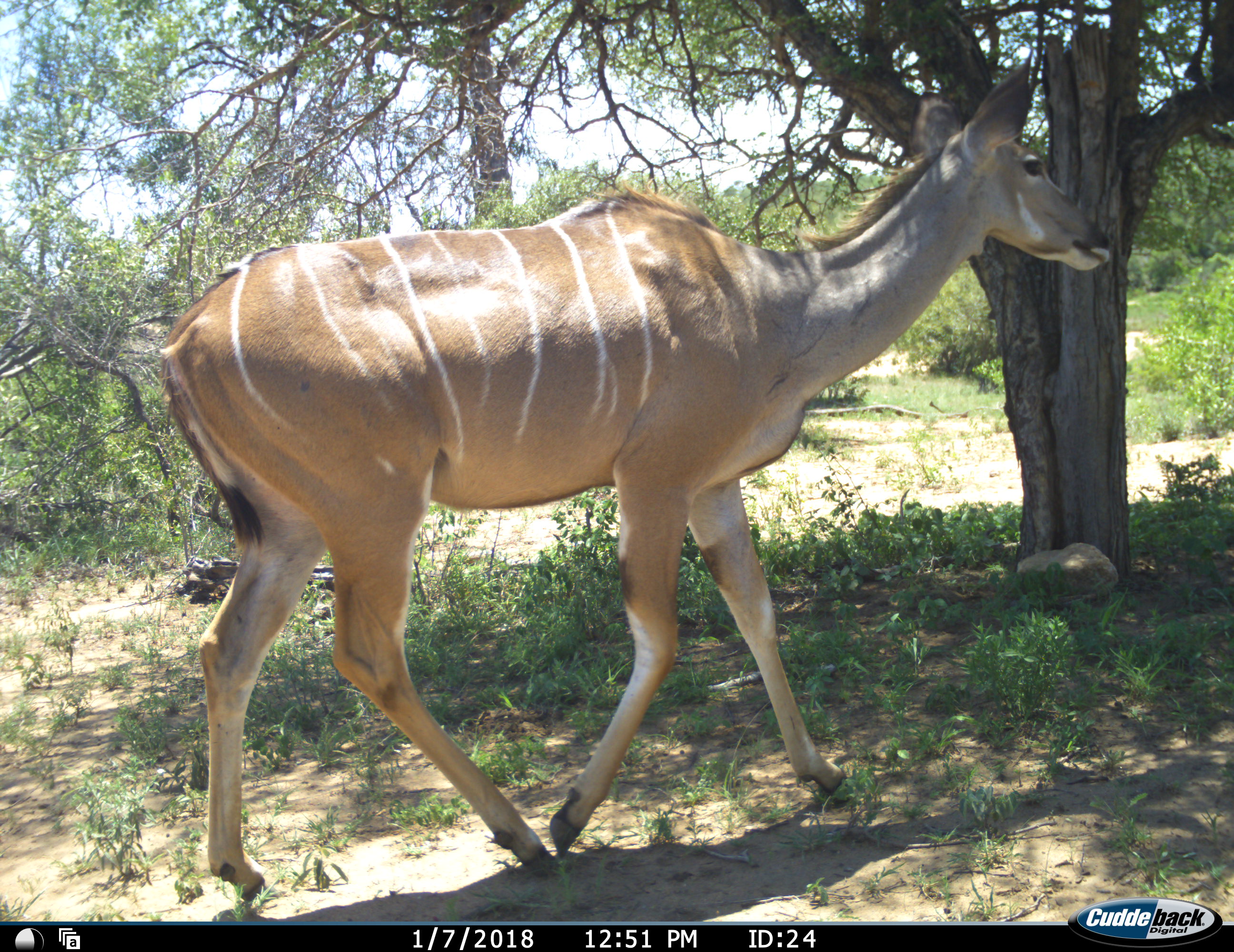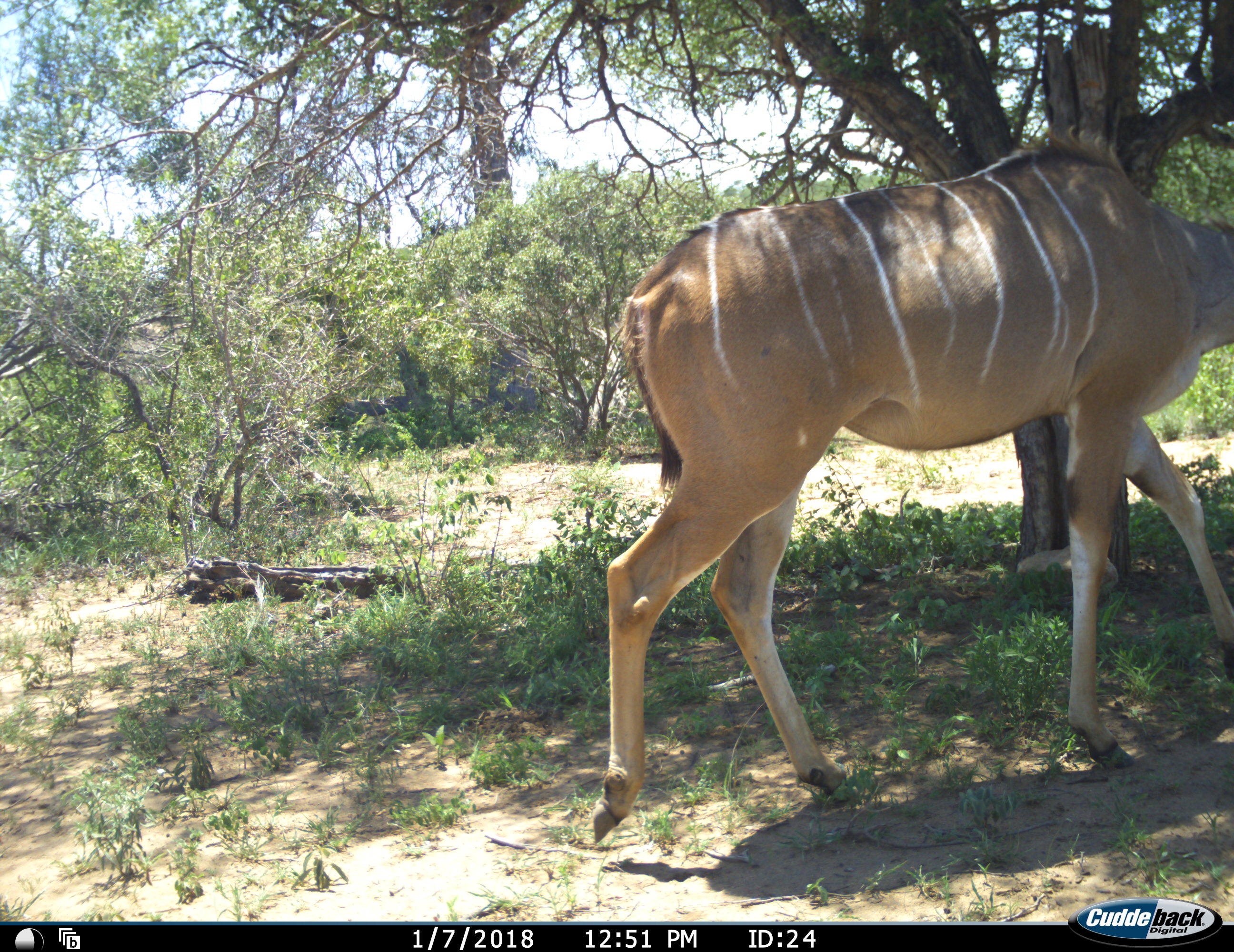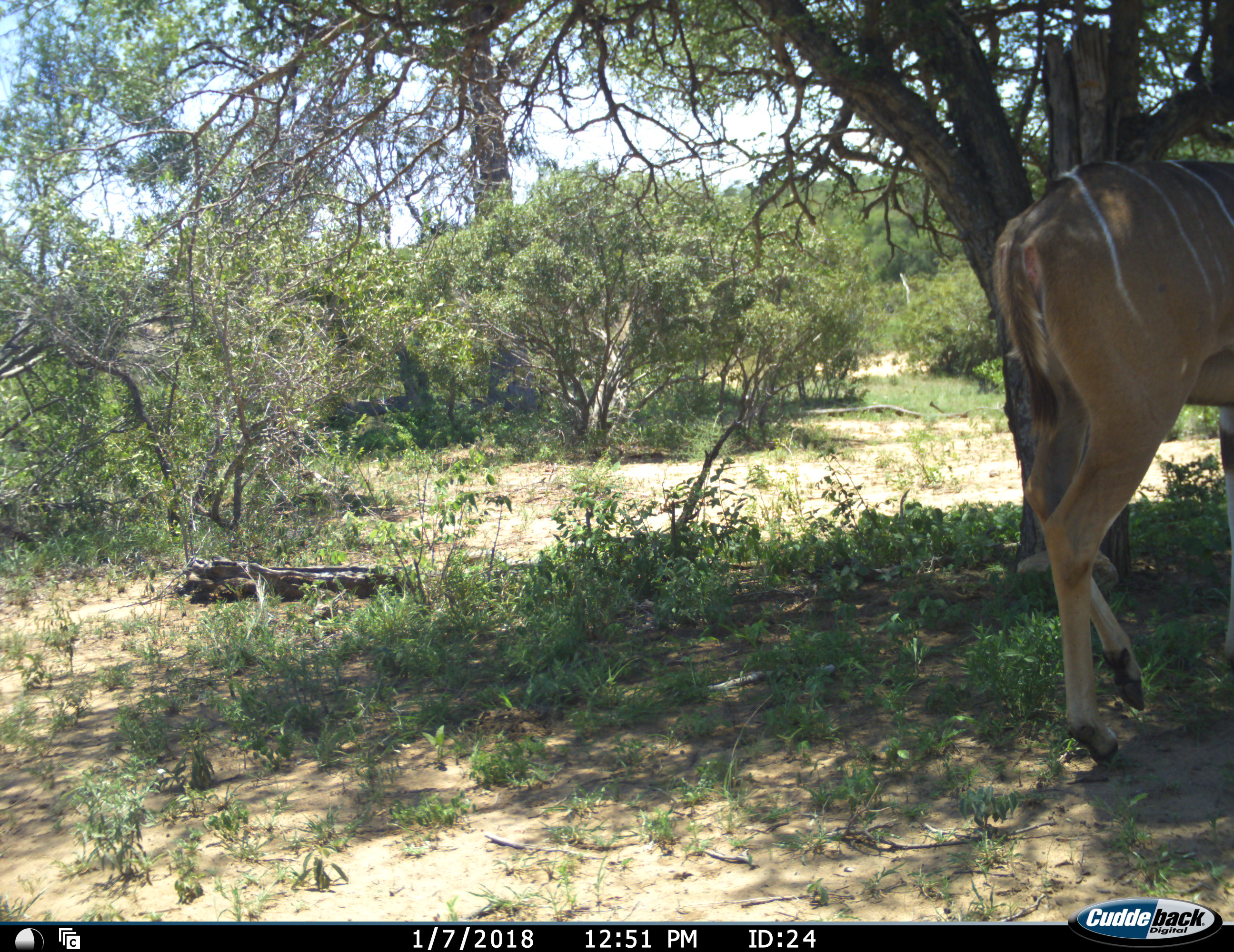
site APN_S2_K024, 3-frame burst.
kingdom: Animalia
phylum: Chordata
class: Mammalia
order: Artiodactyla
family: Bovidae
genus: Tragelaphus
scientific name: Tragelaphus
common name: kudu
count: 1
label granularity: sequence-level